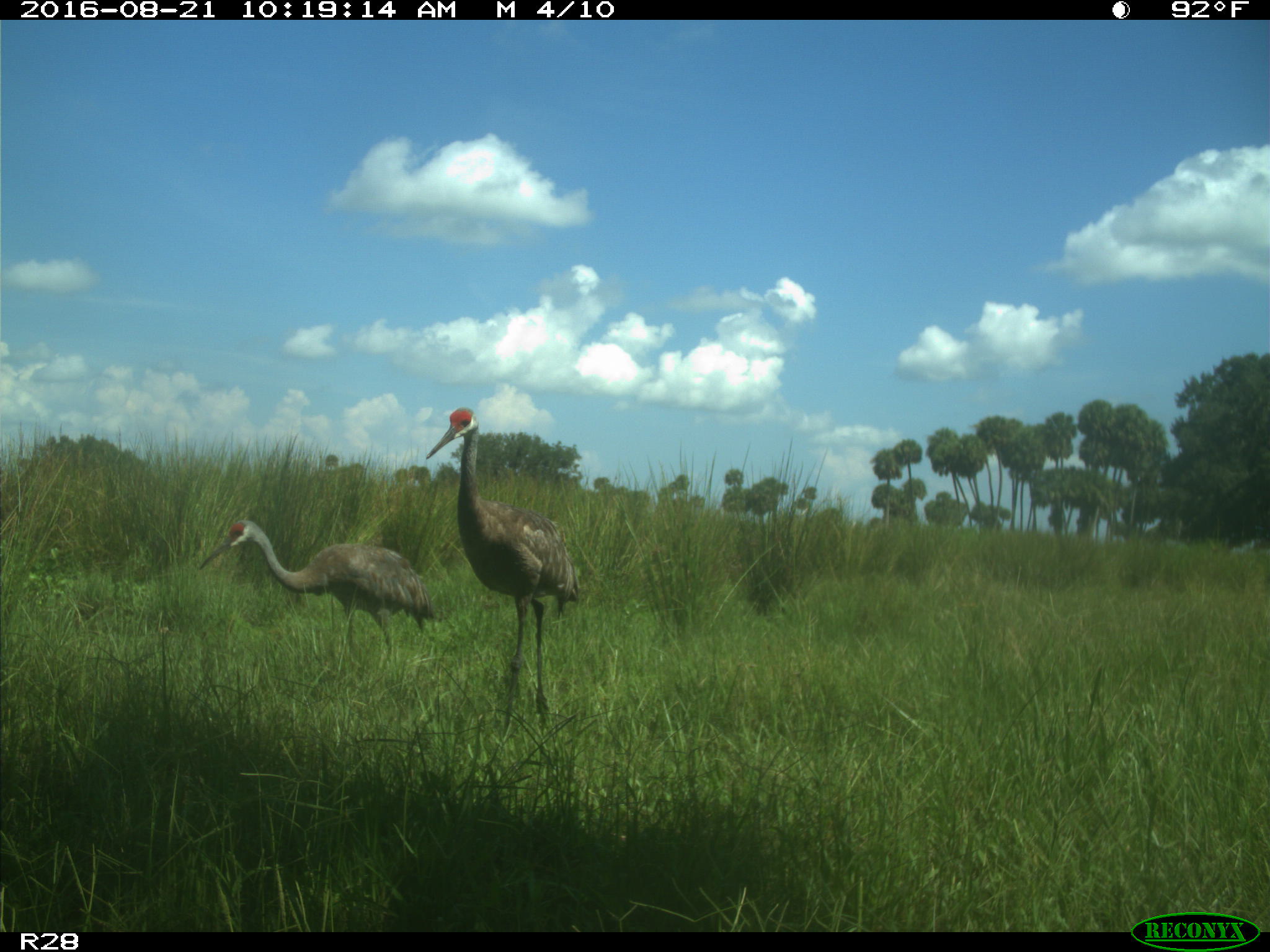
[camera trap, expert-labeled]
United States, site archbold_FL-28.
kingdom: Animalia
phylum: Chordata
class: Aves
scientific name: Aves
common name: birds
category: unidentified bird